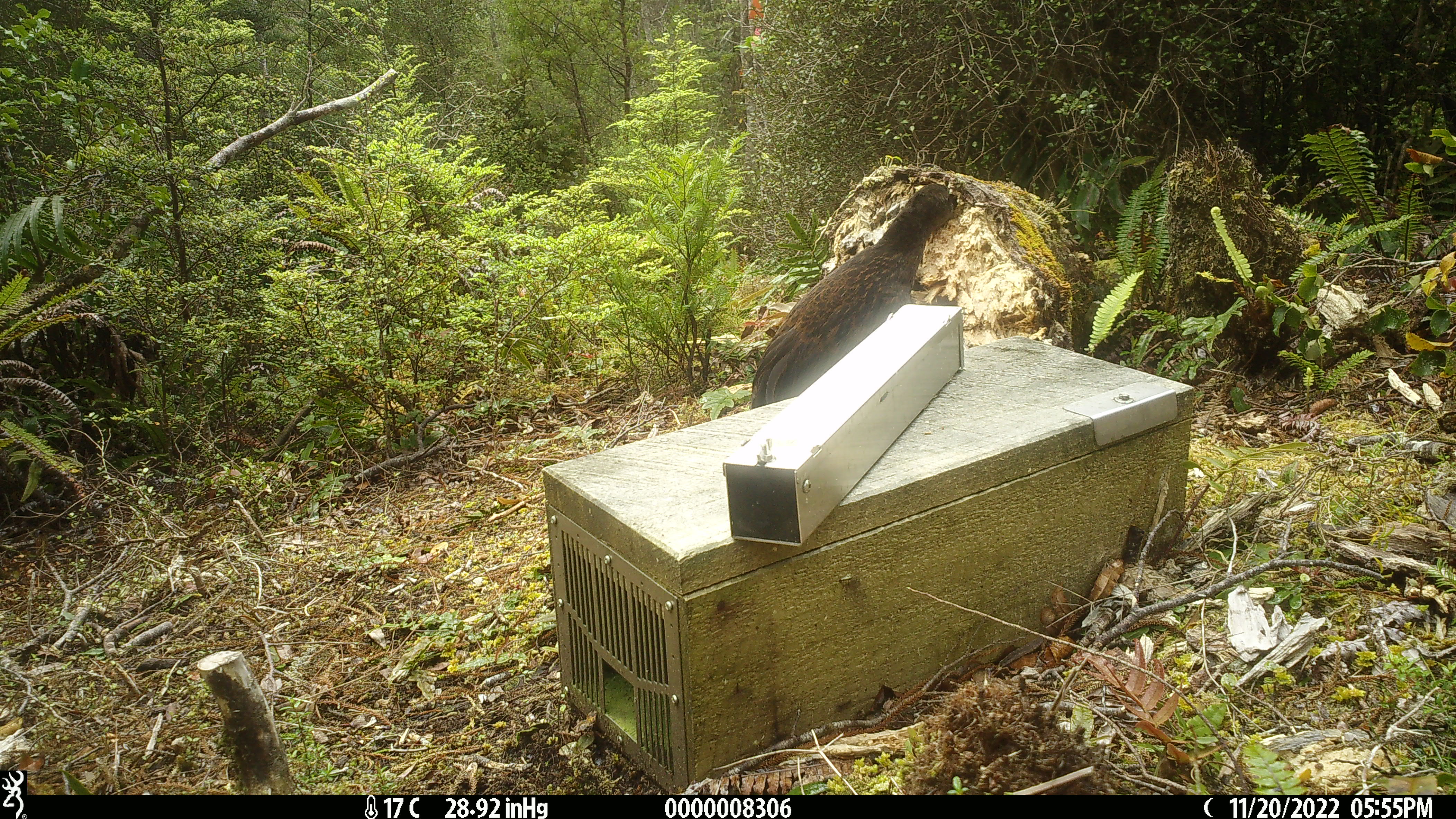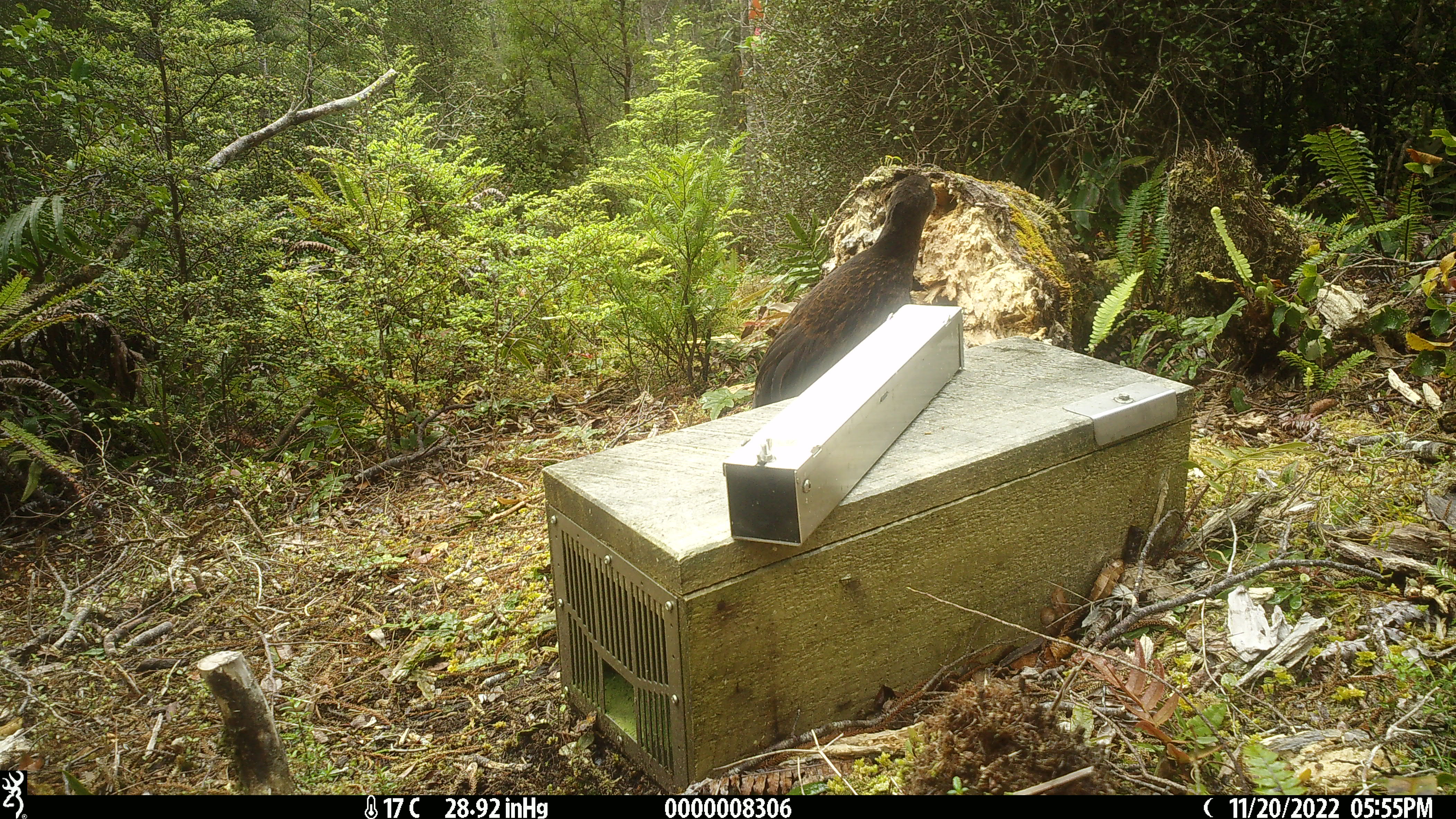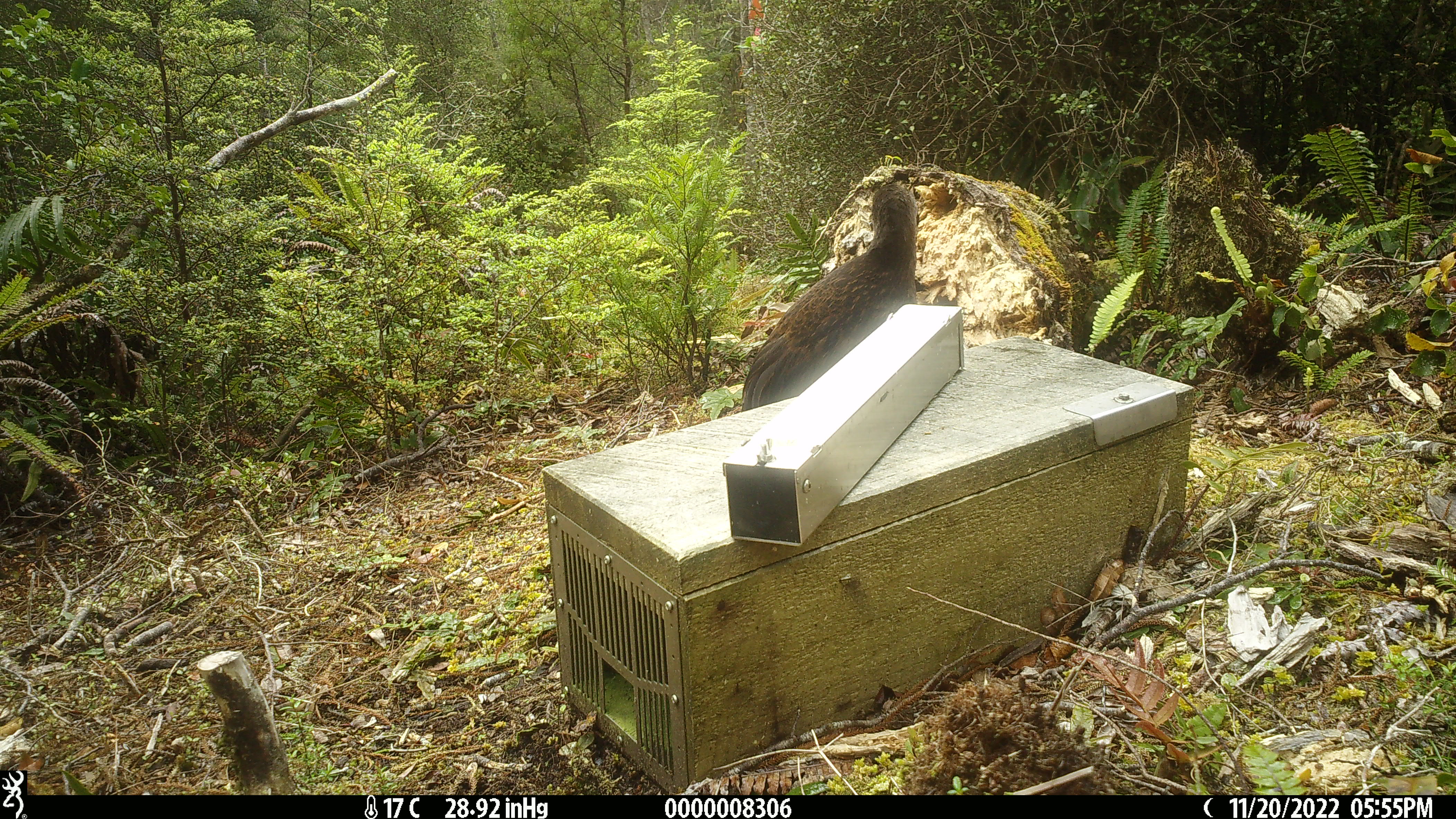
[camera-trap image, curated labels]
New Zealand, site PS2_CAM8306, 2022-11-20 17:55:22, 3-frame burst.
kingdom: Animalia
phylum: Chordata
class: Aves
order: Gruiformes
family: Rallidae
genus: Gallirallus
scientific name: Gallirallus australis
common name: weka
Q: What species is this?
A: Weka (Gallirallus australis).